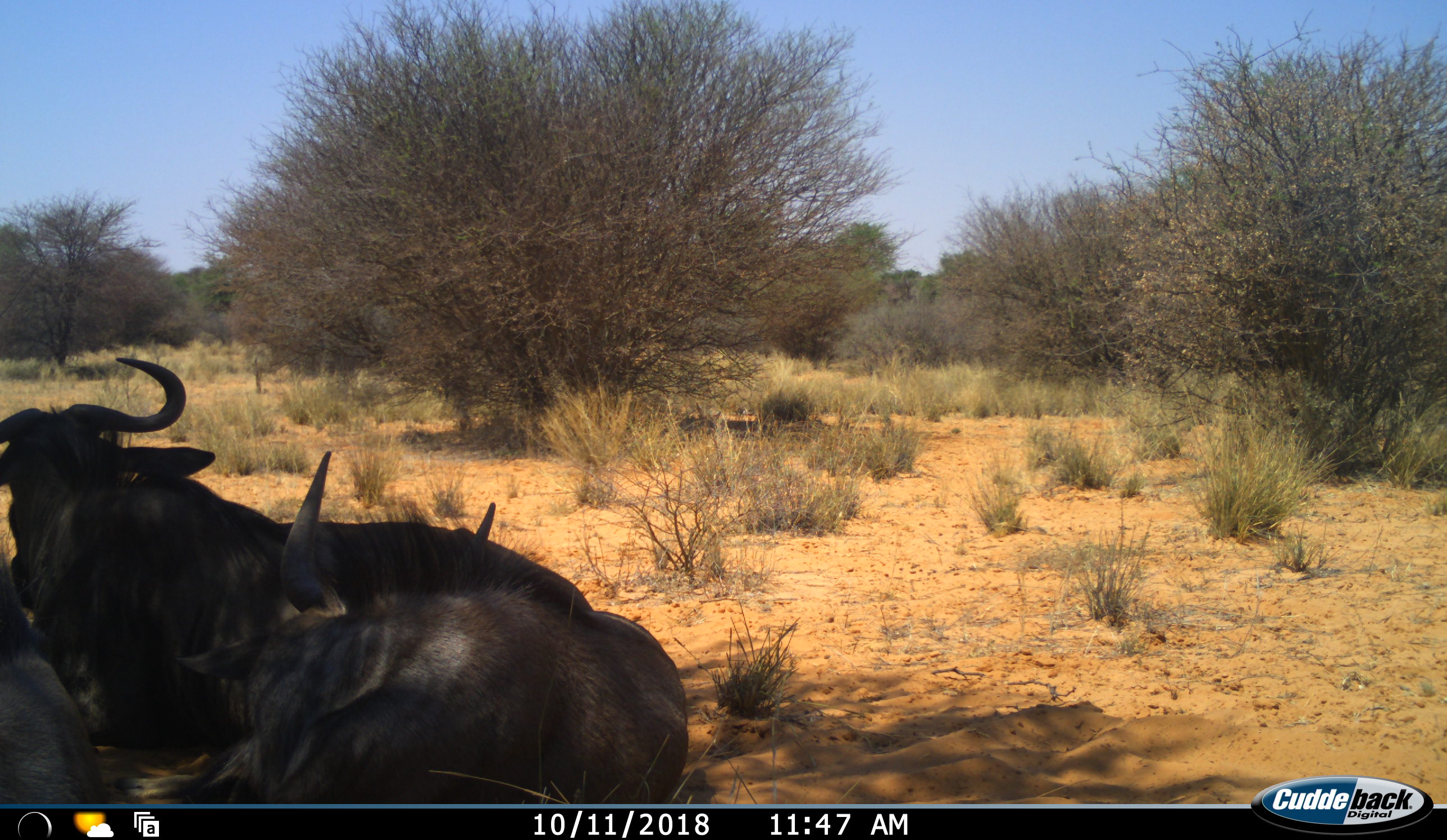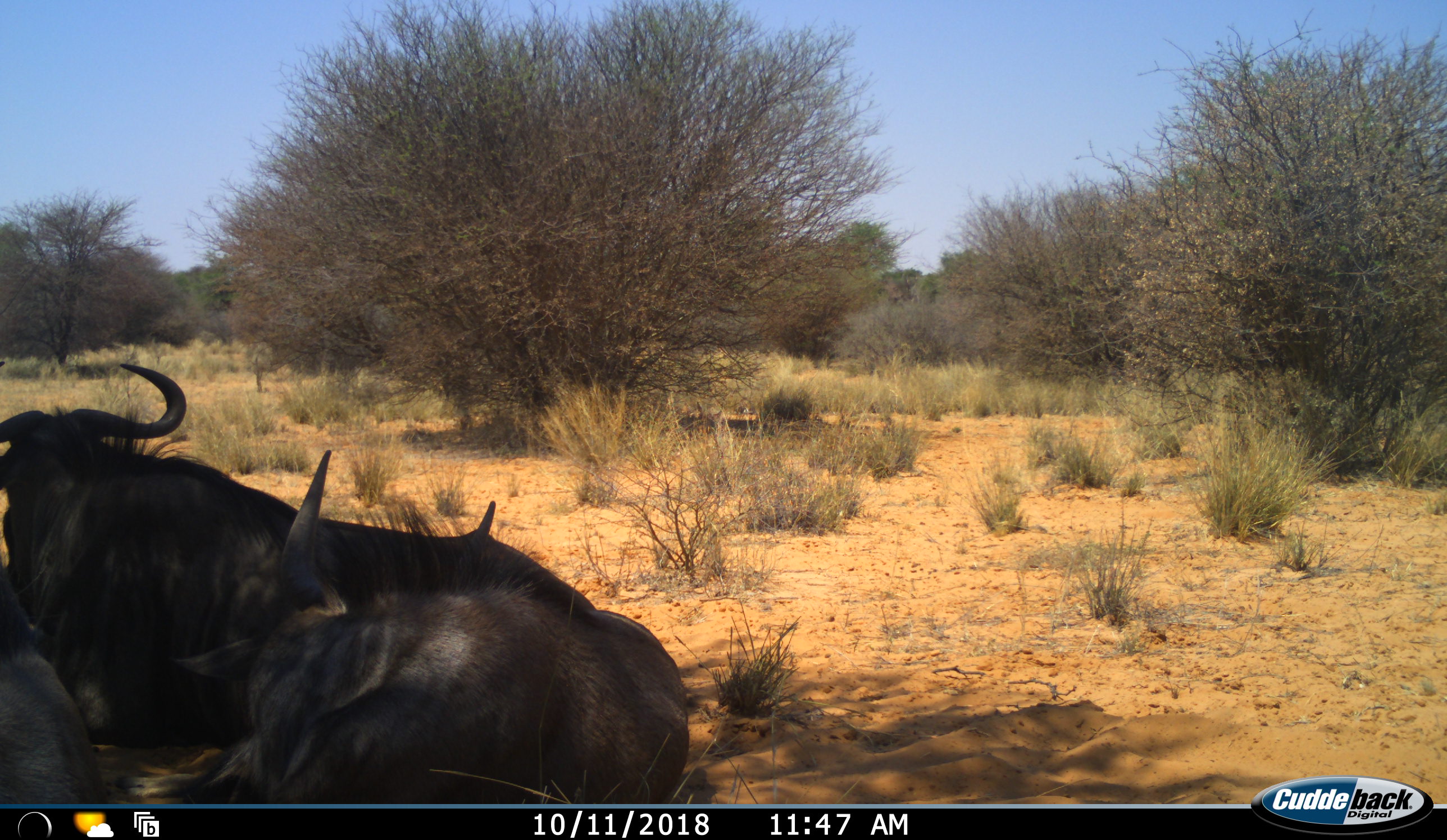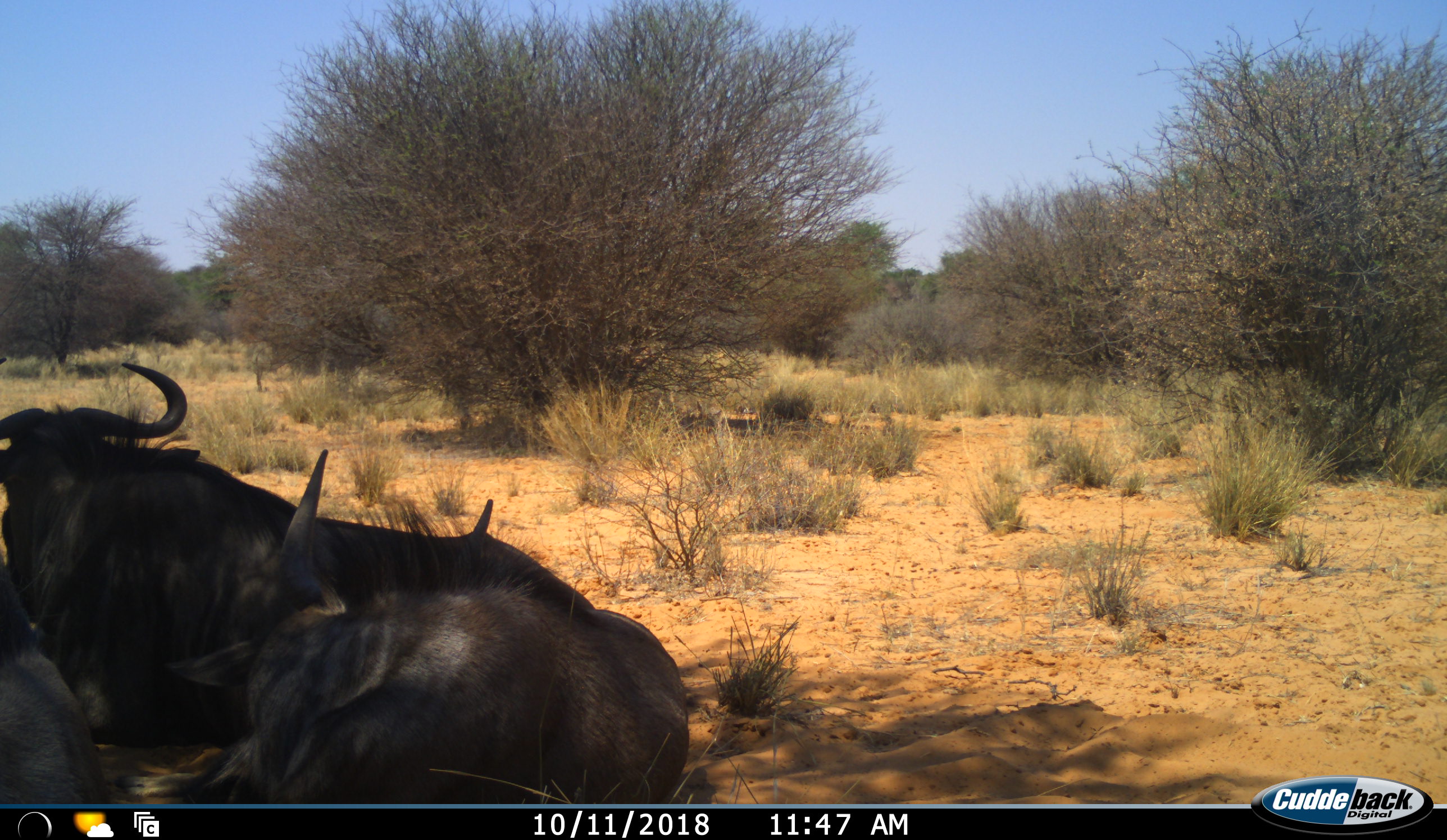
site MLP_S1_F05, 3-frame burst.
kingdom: Animalia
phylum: Chordata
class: Mammalia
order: Artiodactyla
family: Bovidae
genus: Connochaetes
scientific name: Connochaetes taurinus taurinus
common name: blue wildebeest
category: wildebeestblue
Wildebeestblue (blue wildebeest) (Connochaetes taurinus taurinus), count 3. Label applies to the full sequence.